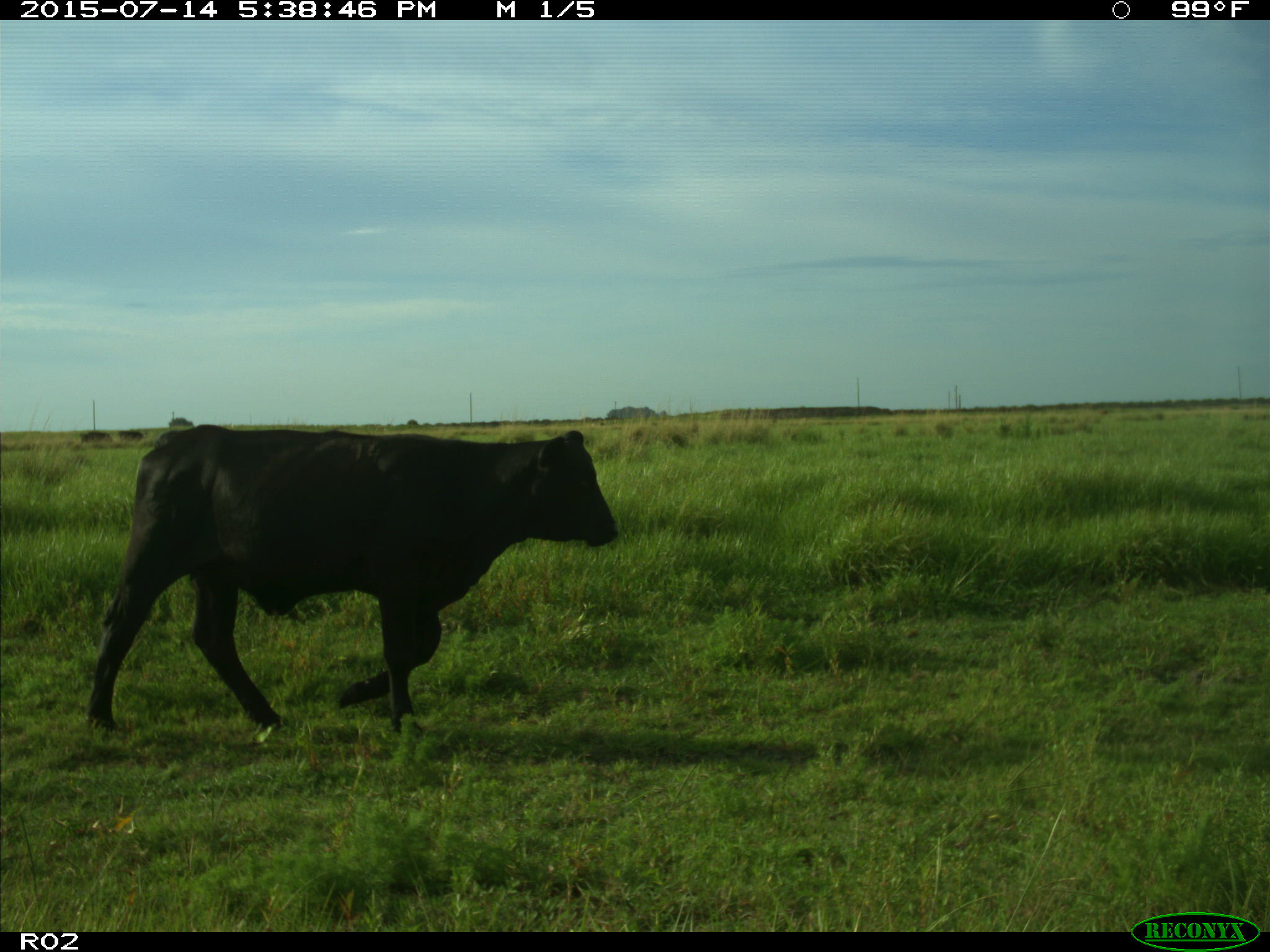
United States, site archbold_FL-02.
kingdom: Animalia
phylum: Chordata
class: Mammalia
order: Artiodactyla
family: Bovidae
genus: Bos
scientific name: Bos taurus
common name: domestic cow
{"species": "Bos taurus (domestic cow)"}